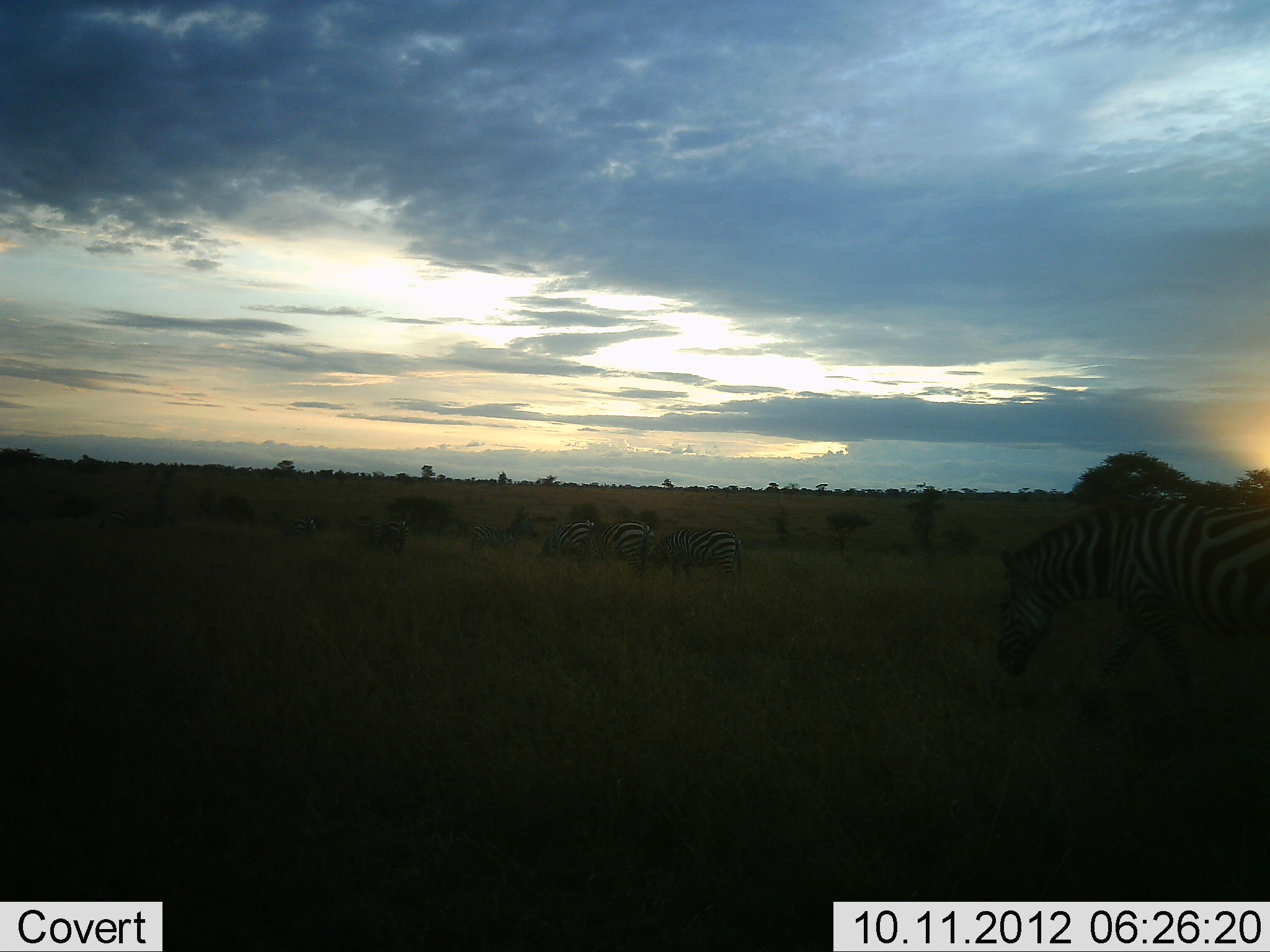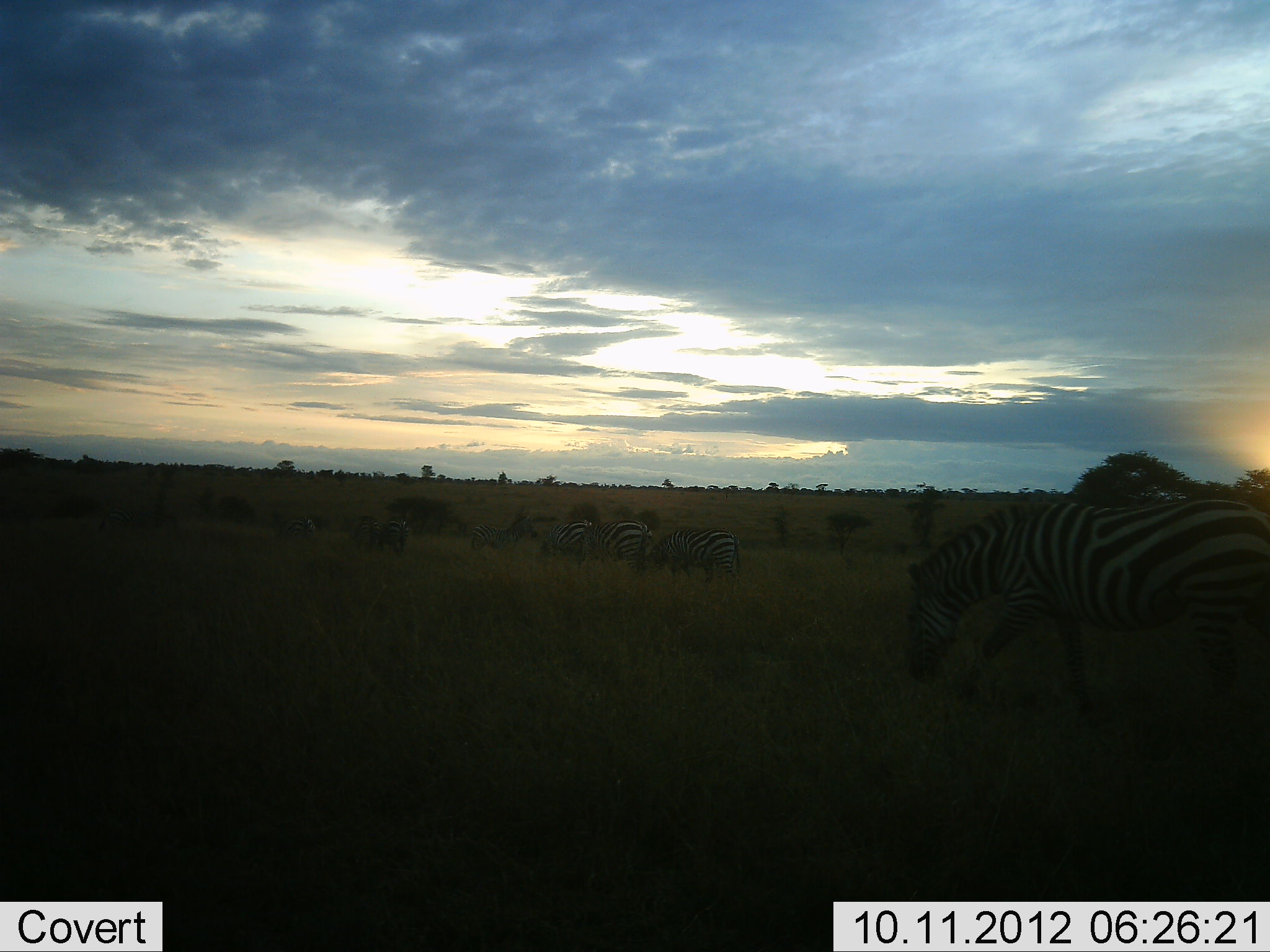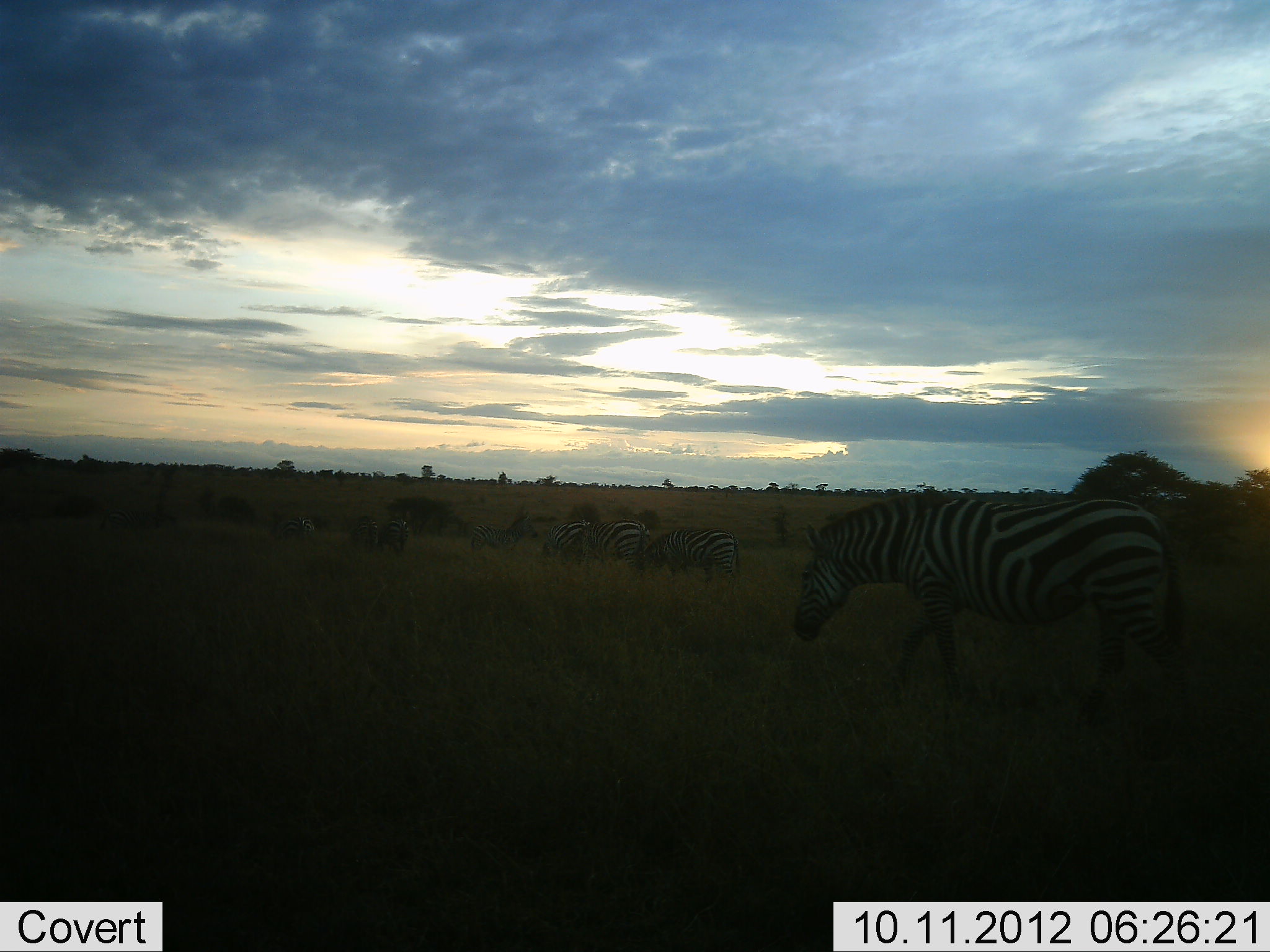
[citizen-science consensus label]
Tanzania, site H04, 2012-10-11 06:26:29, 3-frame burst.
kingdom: Animalia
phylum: Chordata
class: Mammalia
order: Perissodactyla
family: Equidae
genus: Equus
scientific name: Equus quagga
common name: plains zebra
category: zebra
Zebra (plains zebra) (Equus quagga), count 7. Behavior (volunteer vote fractions): standing 10%, resting 0%, moving 80%, interacting 0%. Young present (vote fraction): 0%. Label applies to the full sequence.